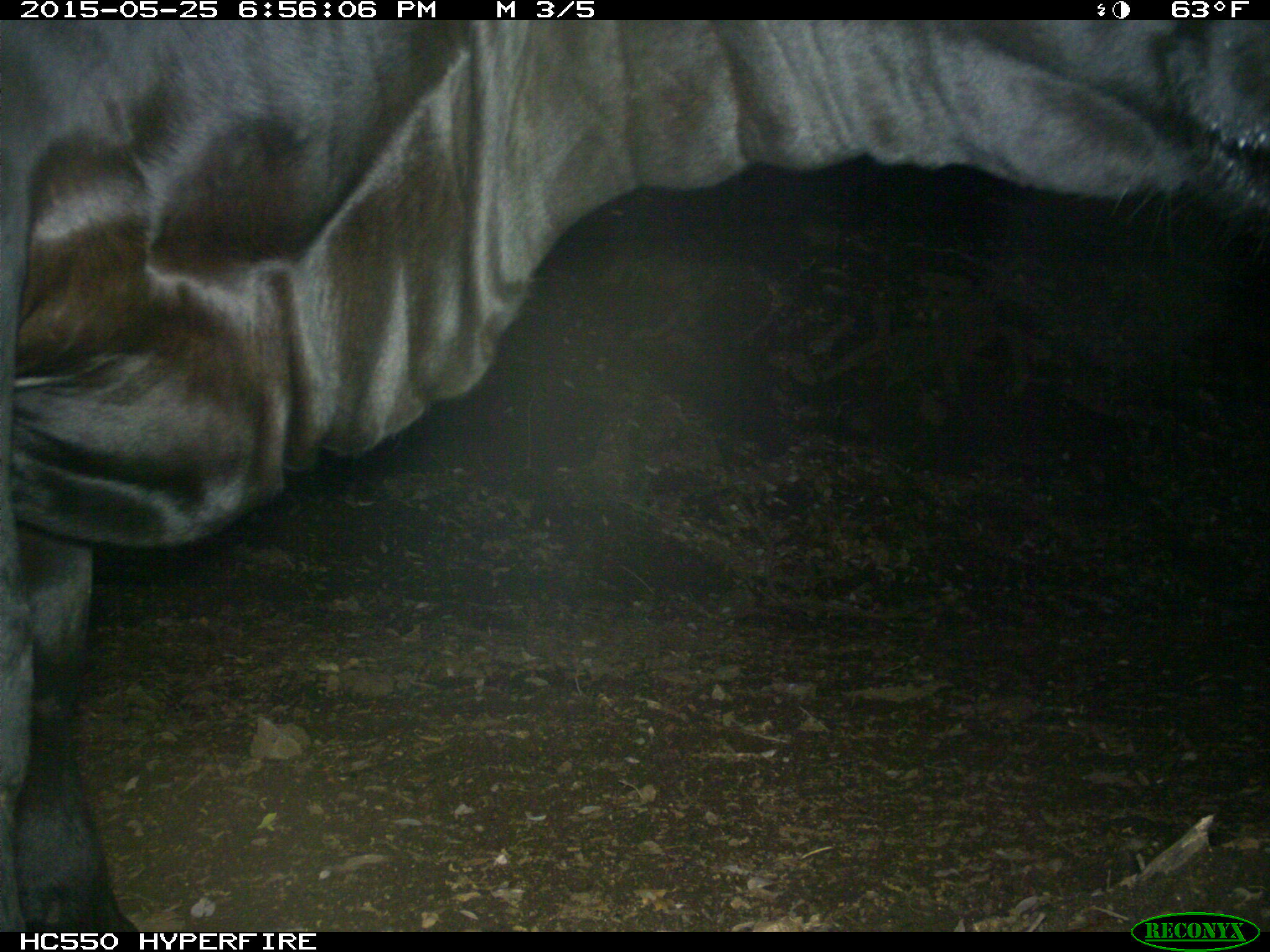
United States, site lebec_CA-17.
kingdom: Animalia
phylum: Chordata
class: Mammalia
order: Artiodactyla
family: Bovidae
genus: Bos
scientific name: Bos taurus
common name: domestic cow